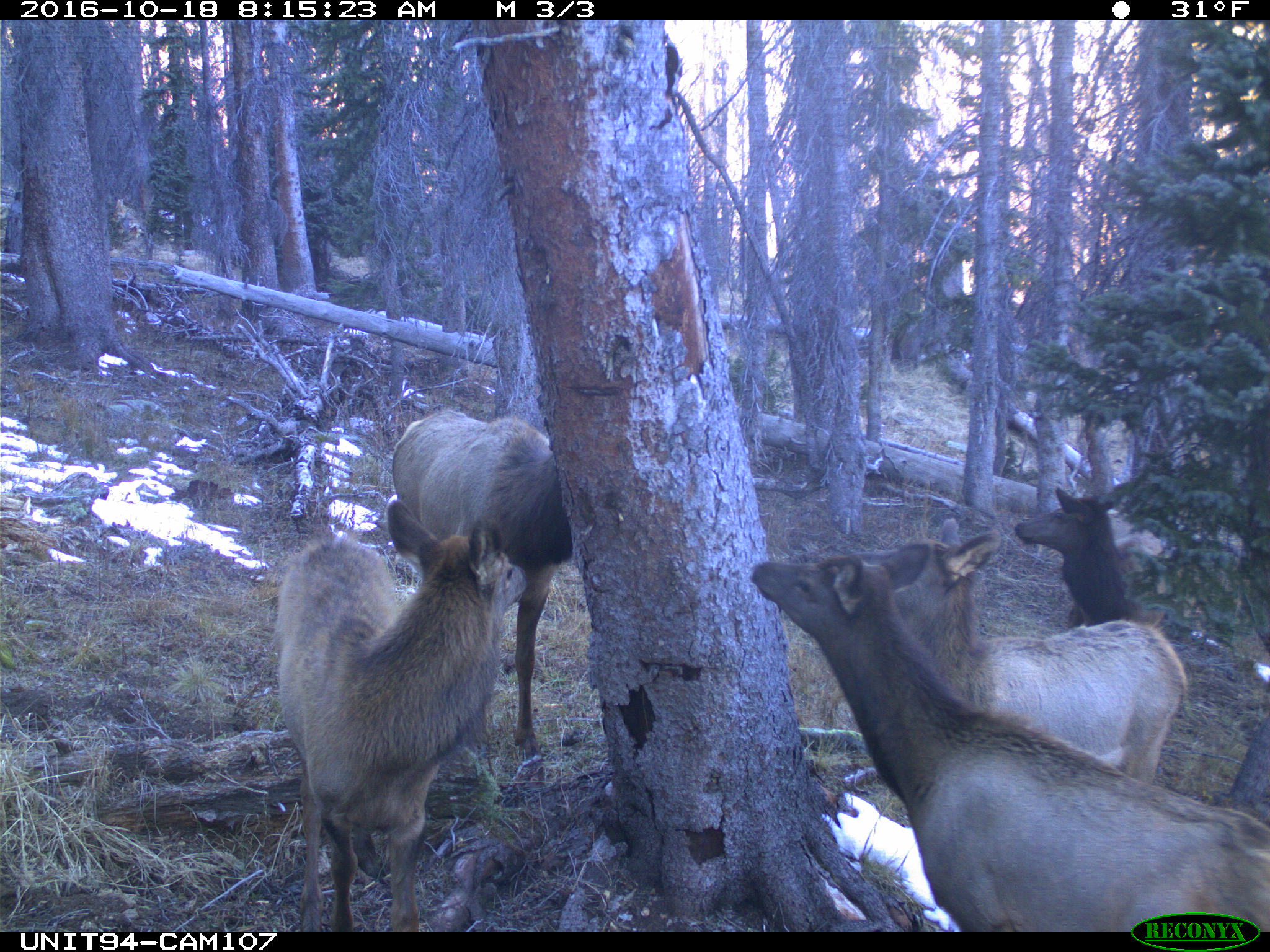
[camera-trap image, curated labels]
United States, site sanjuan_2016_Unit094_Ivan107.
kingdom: Animalia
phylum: Chordata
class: Mammalia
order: Artiodactyla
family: Cervidae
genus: Cervus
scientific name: Cervus elaphus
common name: red deer